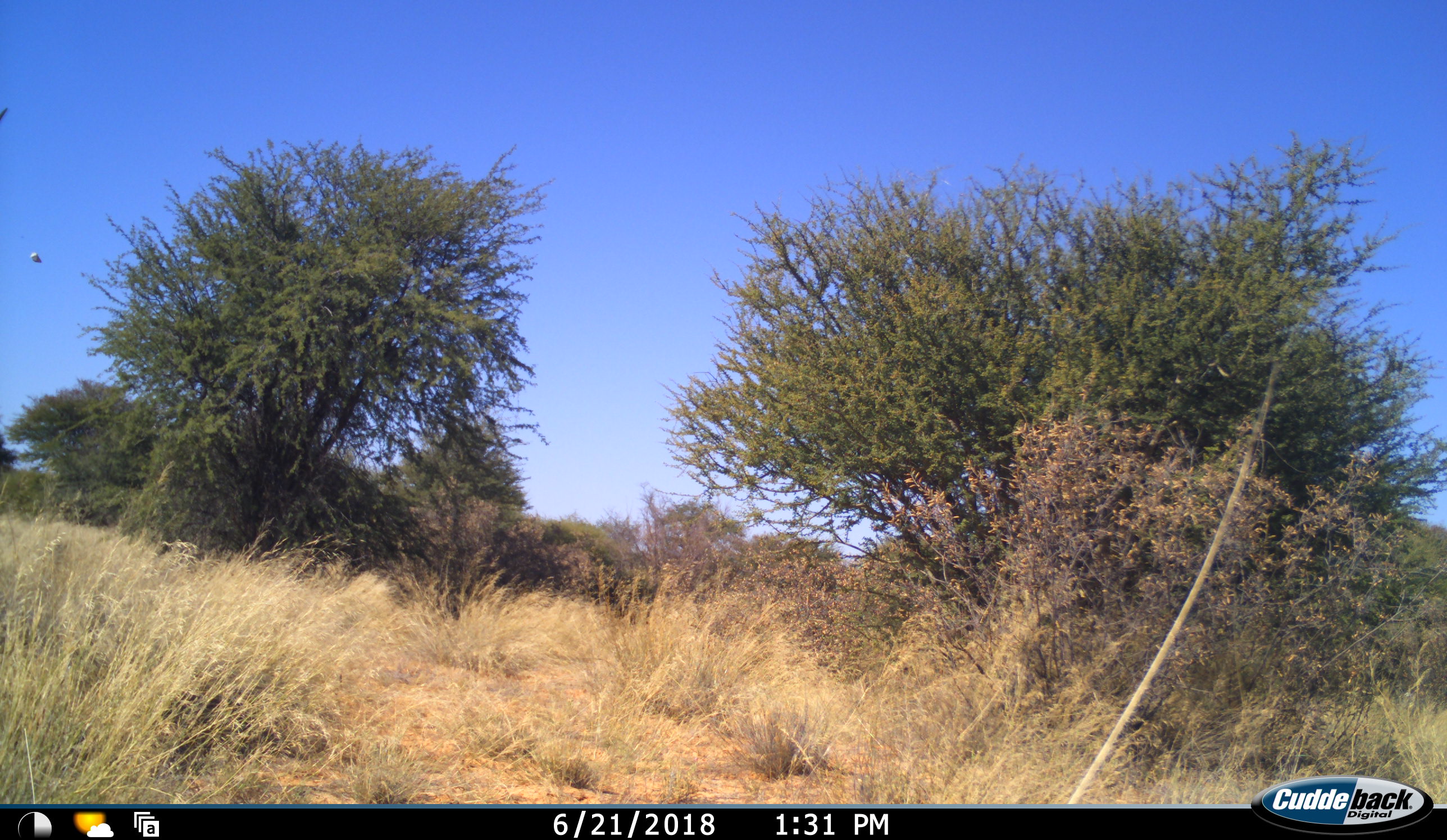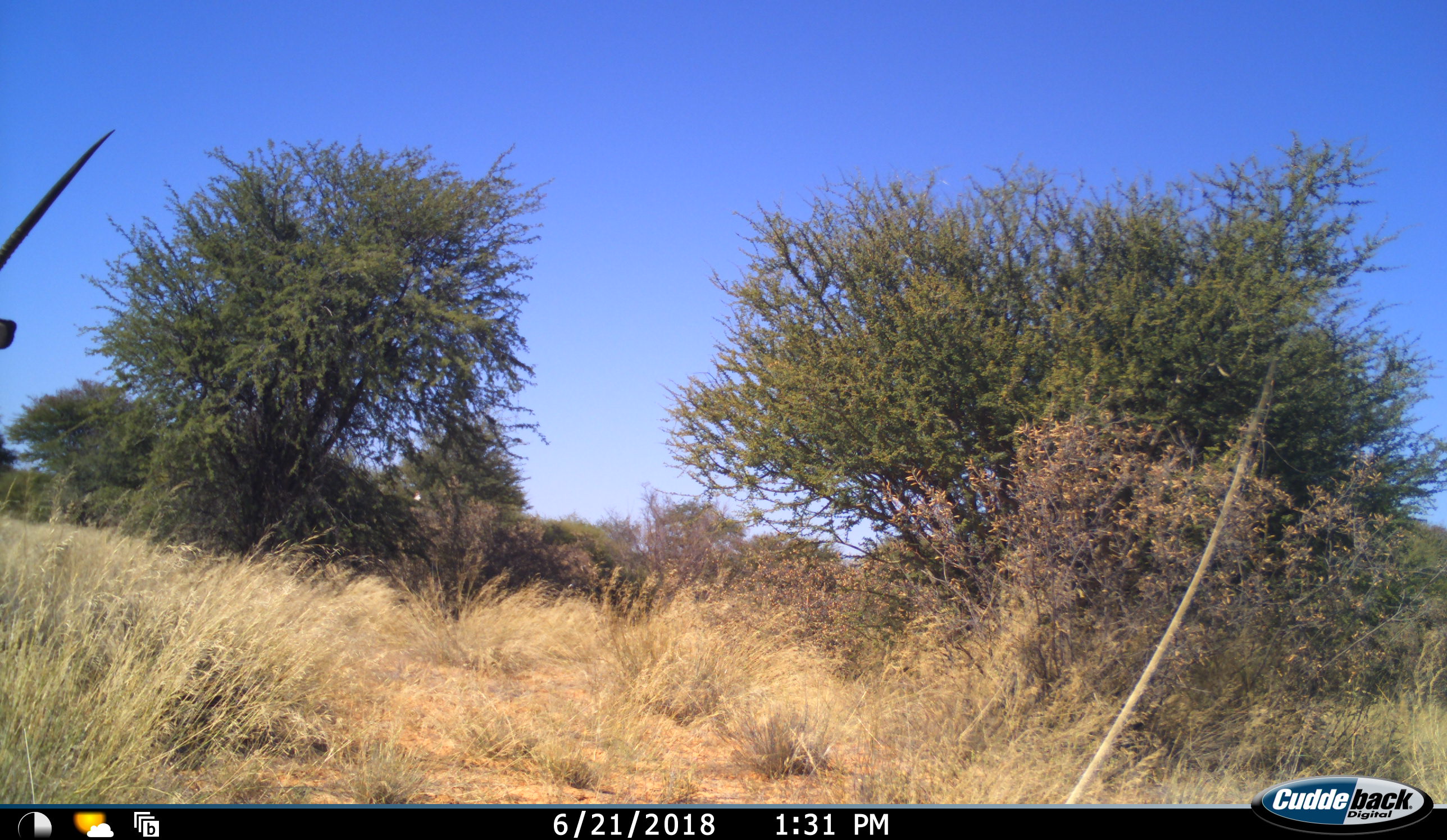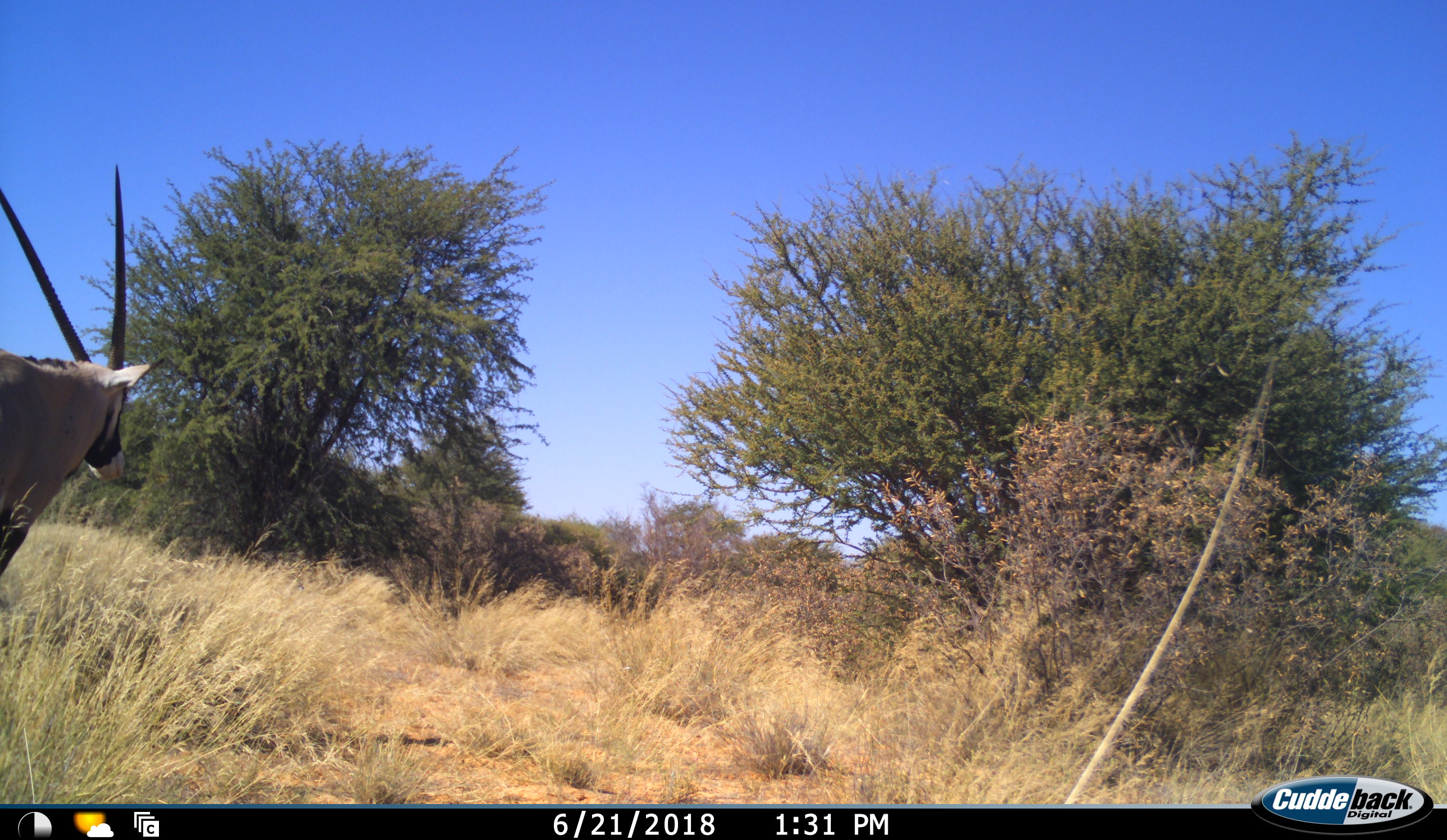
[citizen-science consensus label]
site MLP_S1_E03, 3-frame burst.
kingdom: Animalia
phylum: Chordata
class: Mammalia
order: Artiodactyla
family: Bovidae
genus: Oryx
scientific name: Oryx gazella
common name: gemsbok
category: oryx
Oryx (gemsbok) (Oryx gazella), count 1. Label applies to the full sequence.